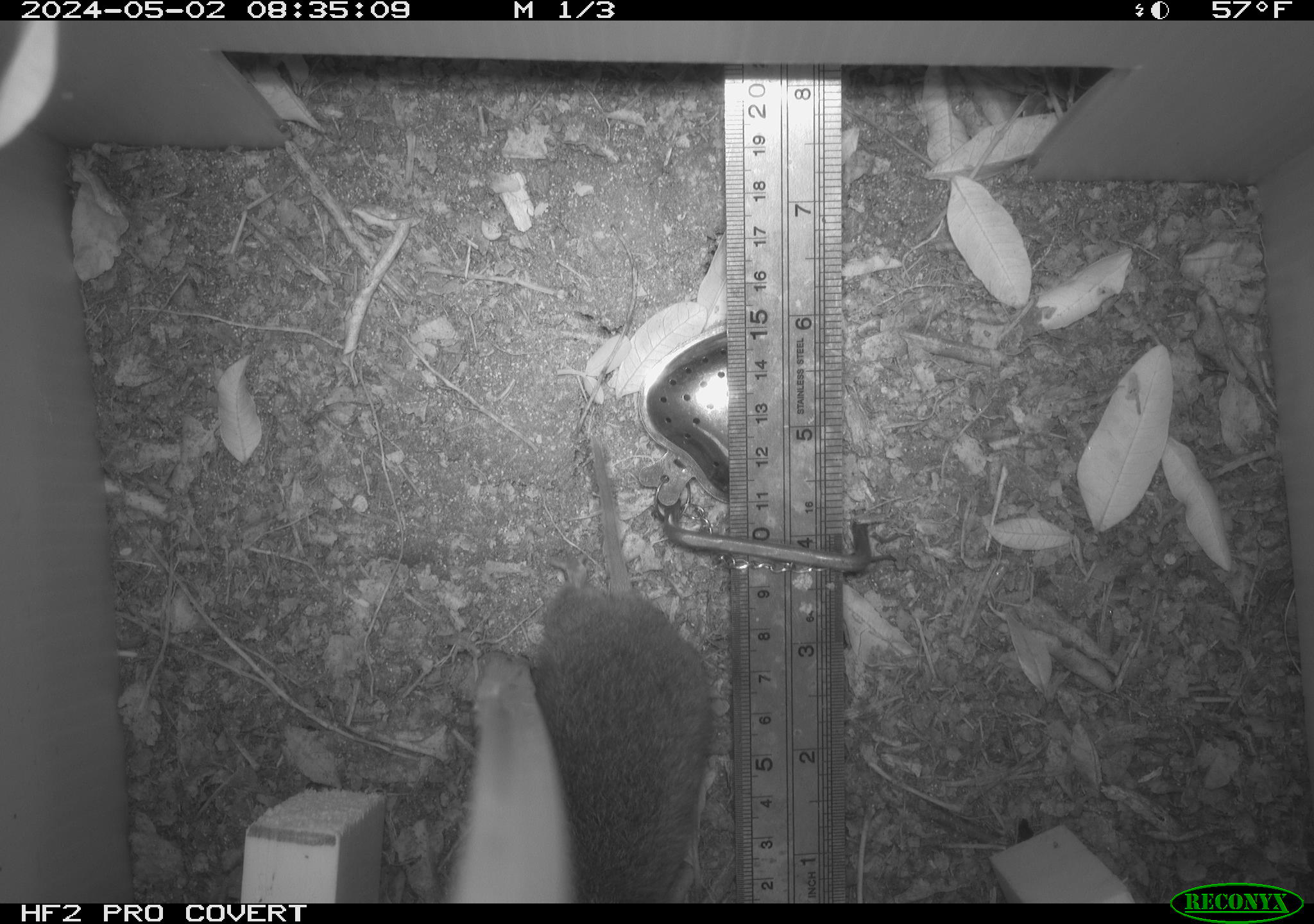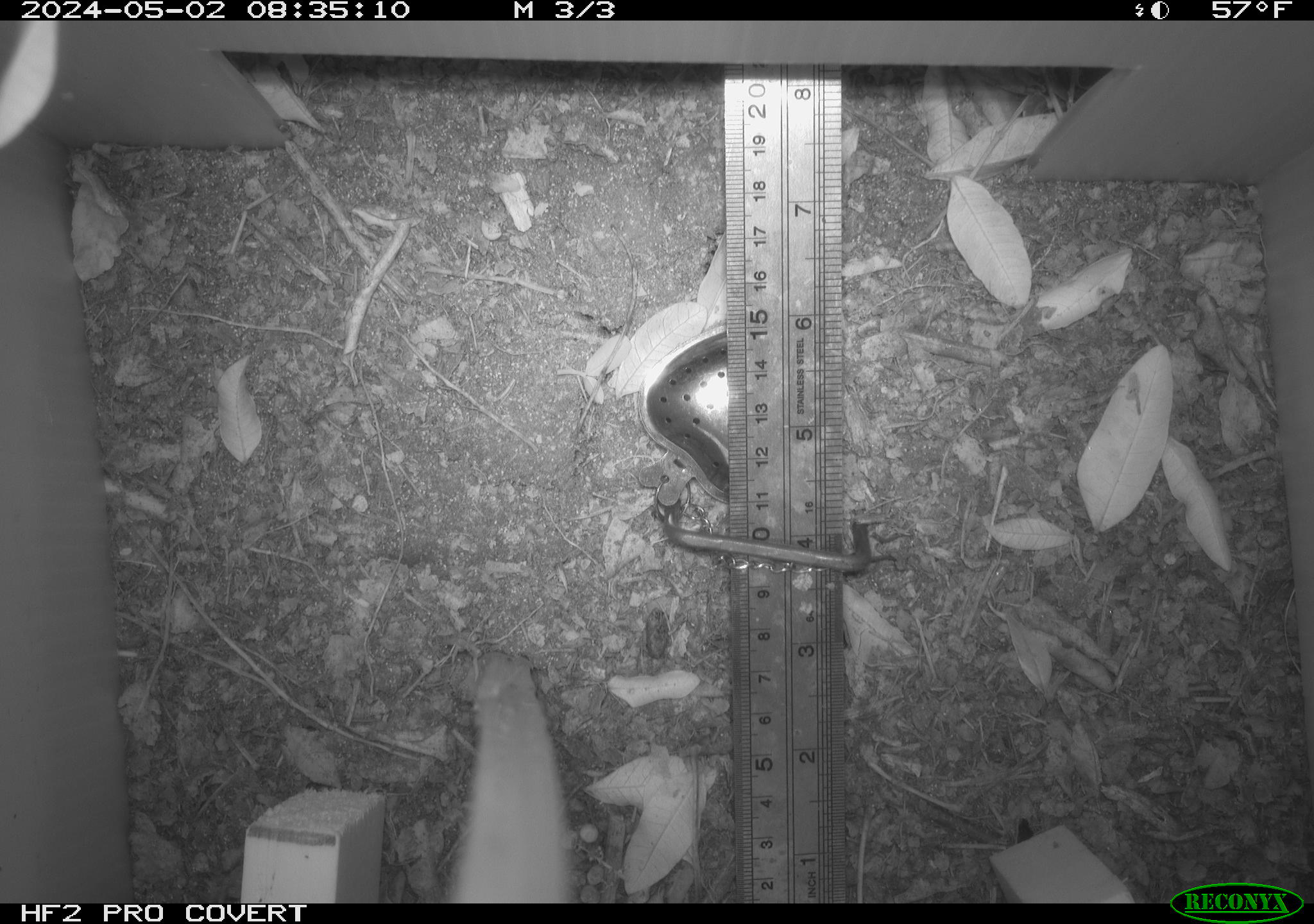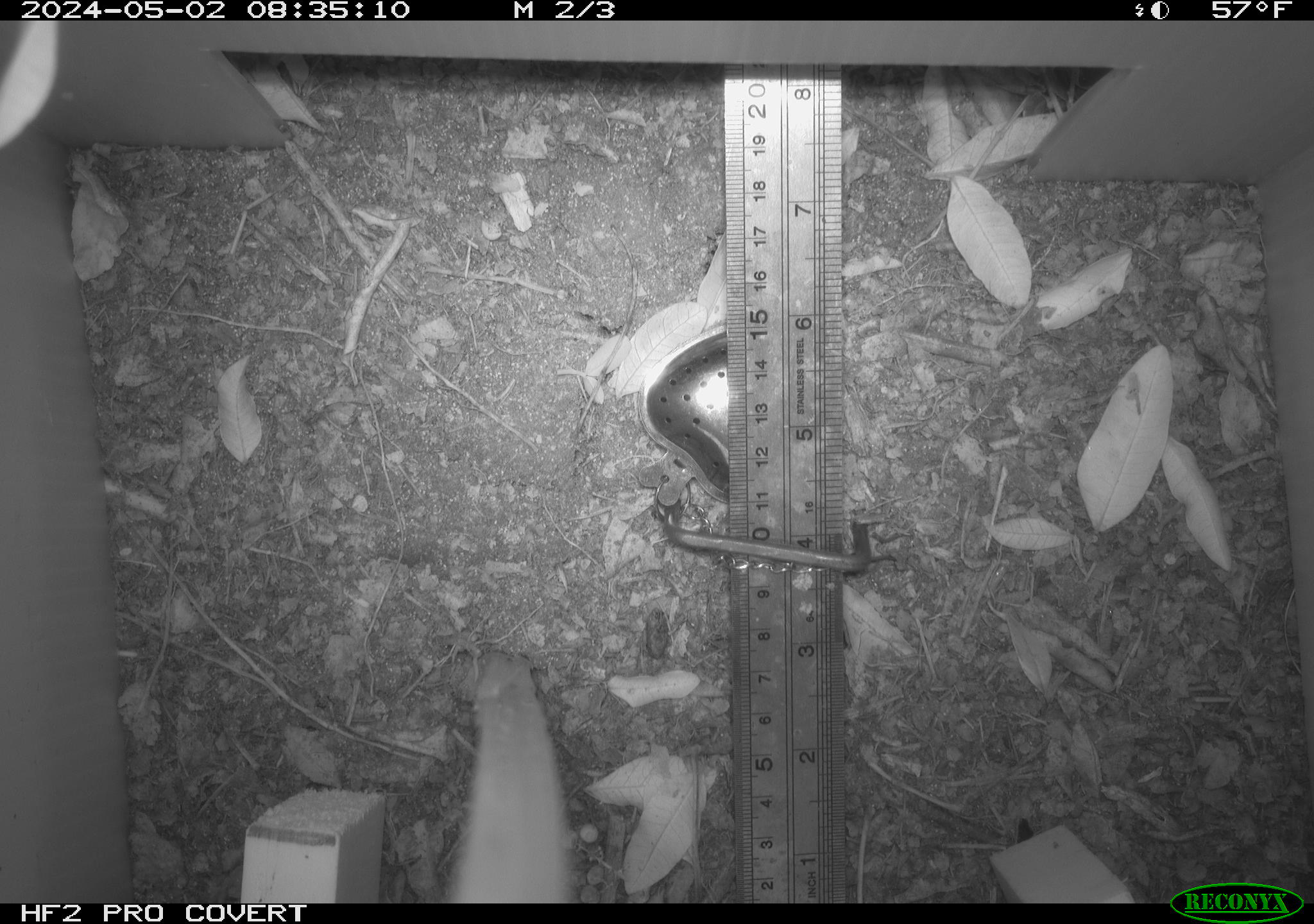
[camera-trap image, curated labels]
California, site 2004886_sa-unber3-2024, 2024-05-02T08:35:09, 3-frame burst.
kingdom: Animalia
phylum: Chordata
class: Mammalia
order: Rodentia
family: Cricetidae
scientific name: Arvicolinae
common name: voles, lemmings, and muskrats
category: arvicolinae subfamily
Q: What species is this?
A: Arvicolinae subfamily (voles, lemmings, and muskrats) (Arvicolinae).